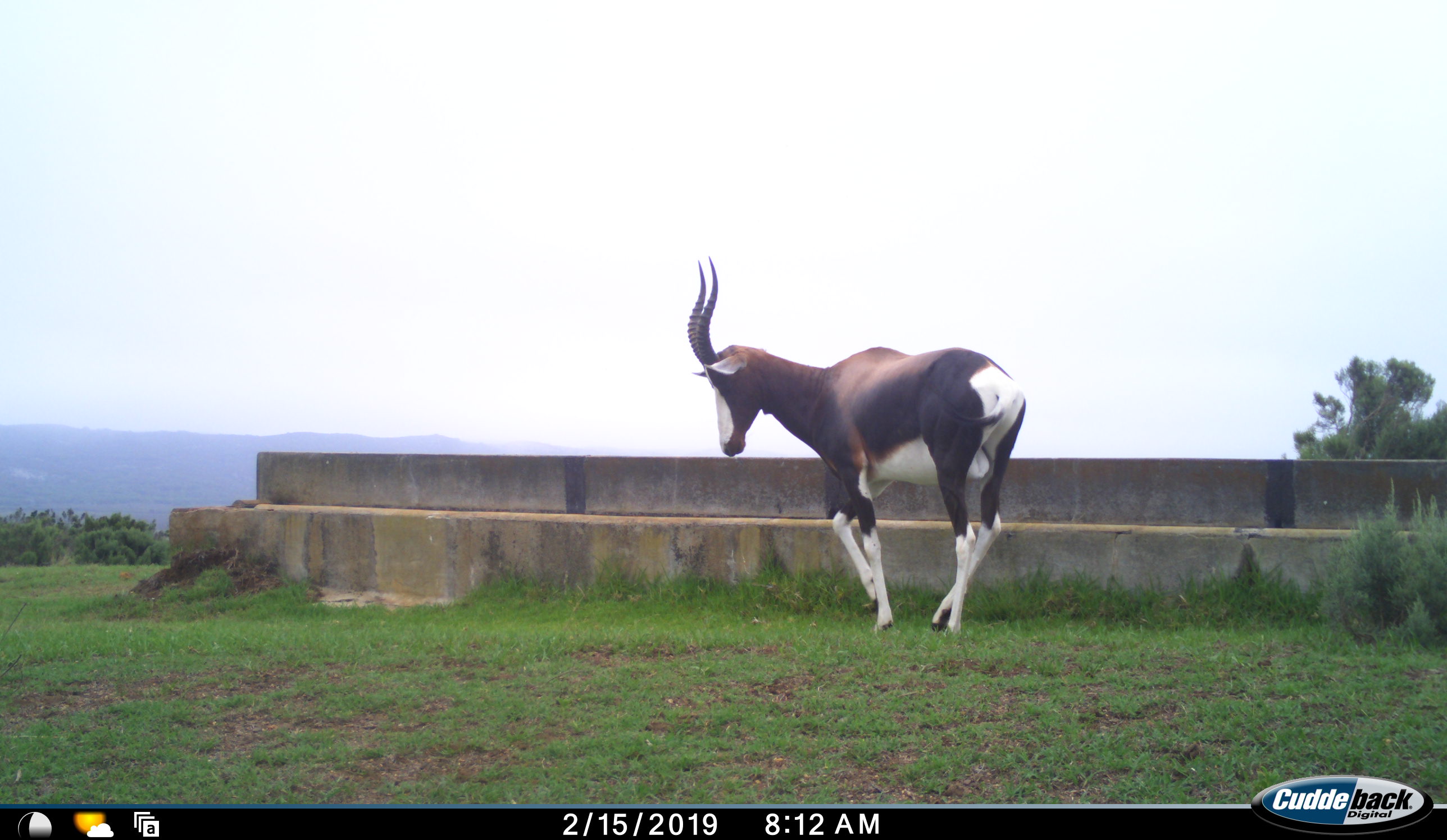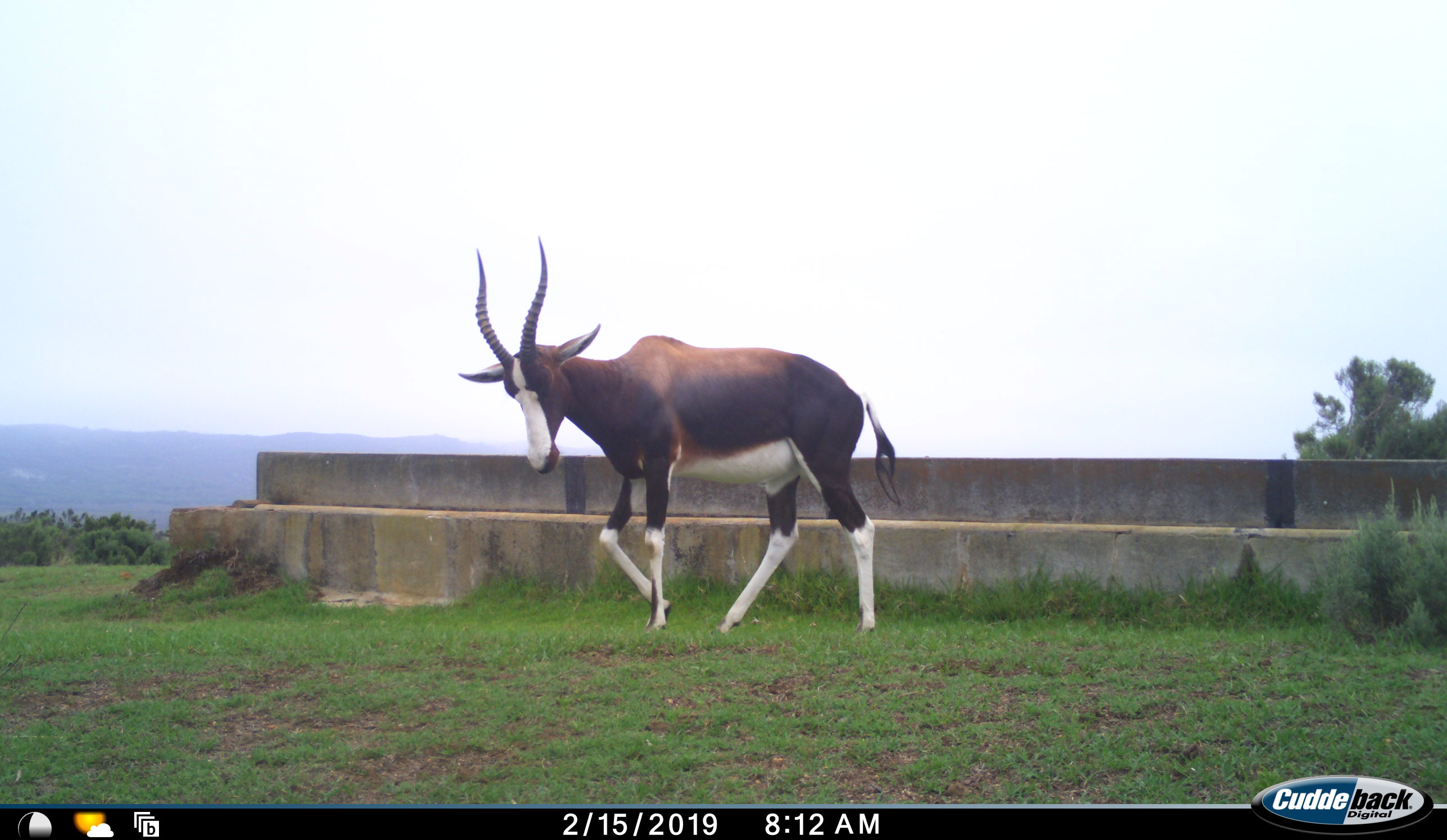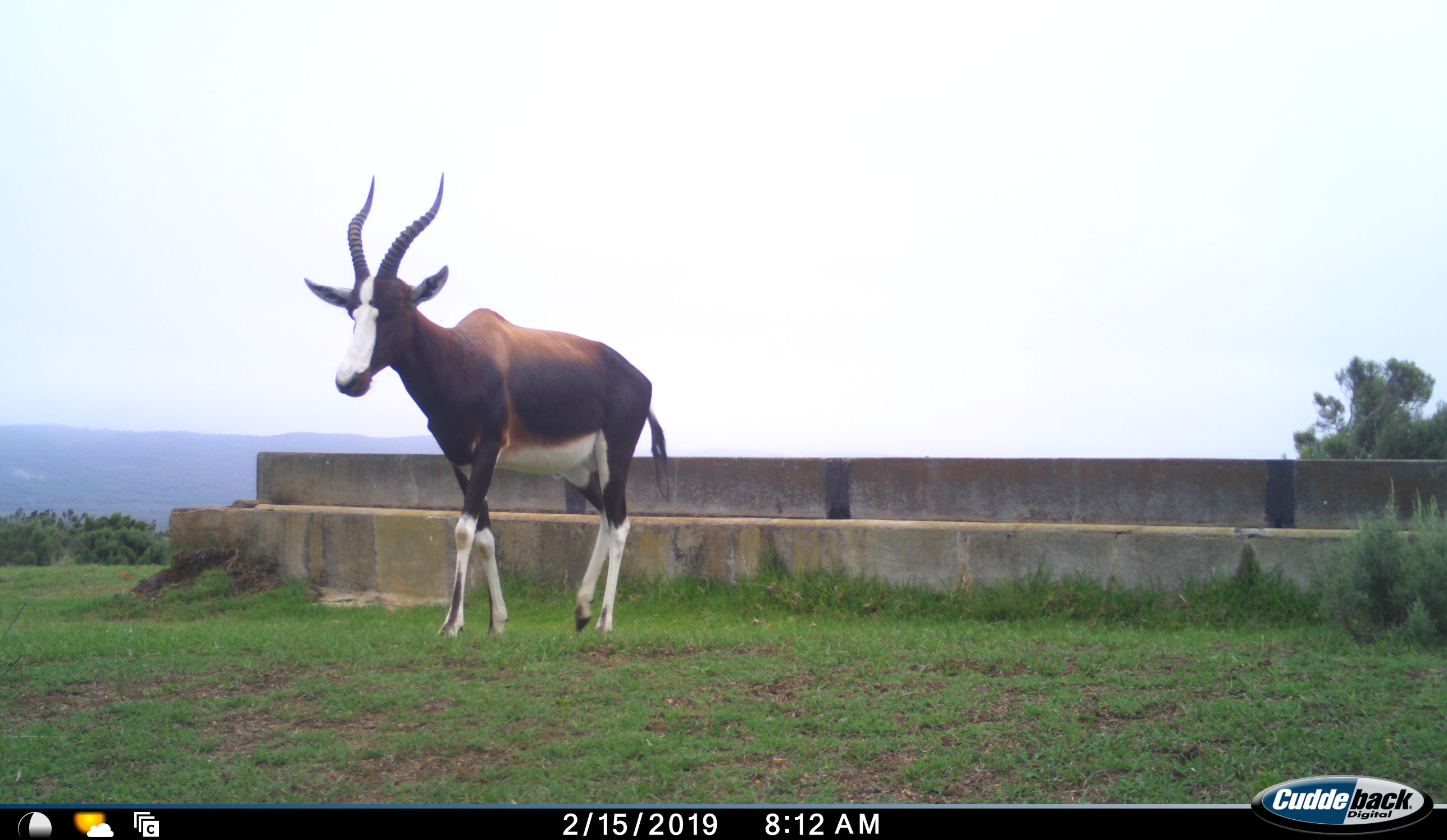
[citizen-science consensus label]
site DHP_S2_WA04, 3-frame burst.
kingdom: Animalia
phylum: Chordata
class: Mammalia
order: Artiodactyla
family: Bovidae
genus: Damaliscus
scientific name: Damaliscus pygargus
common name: bontebok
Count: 1.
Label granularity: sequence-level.